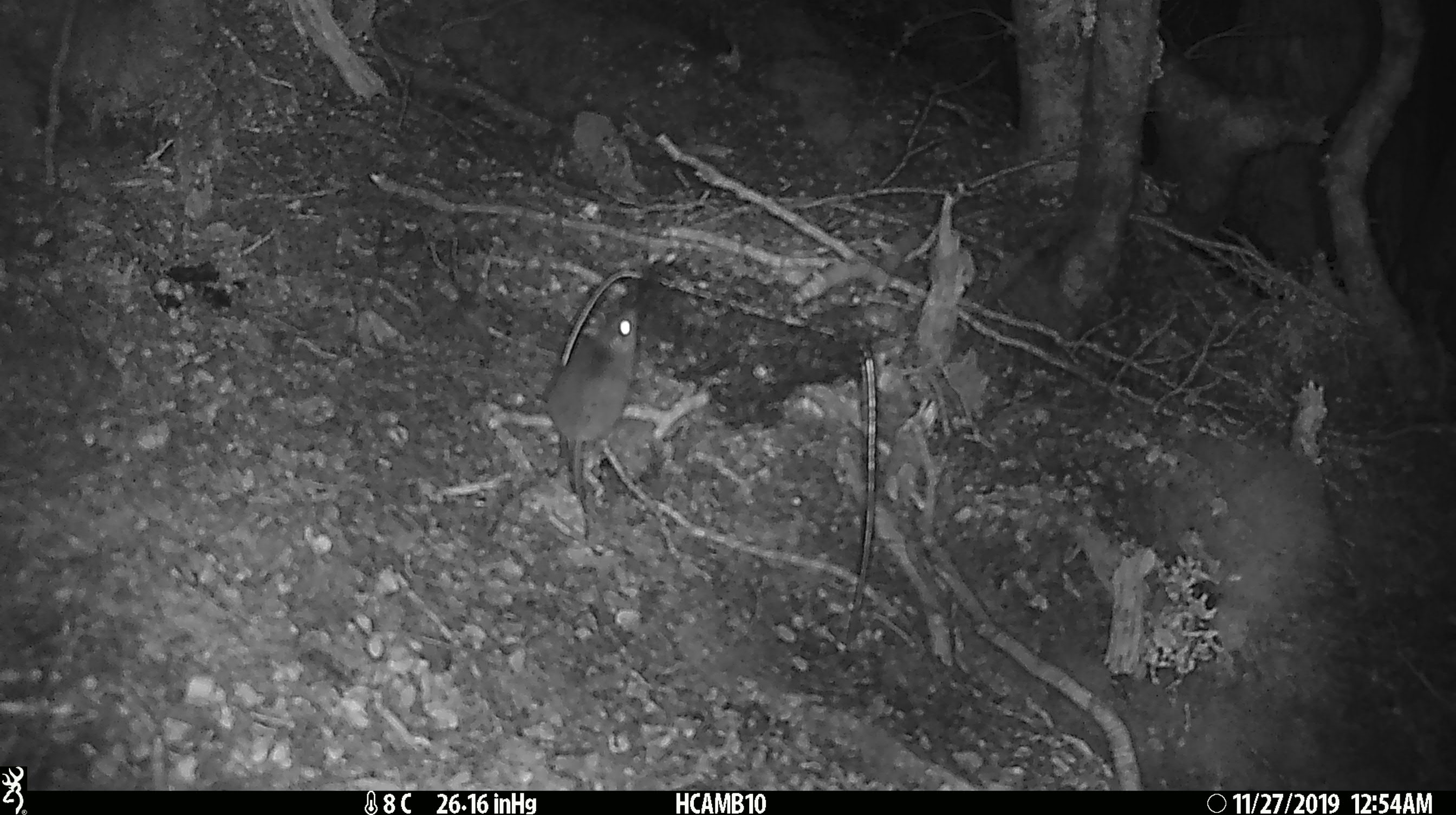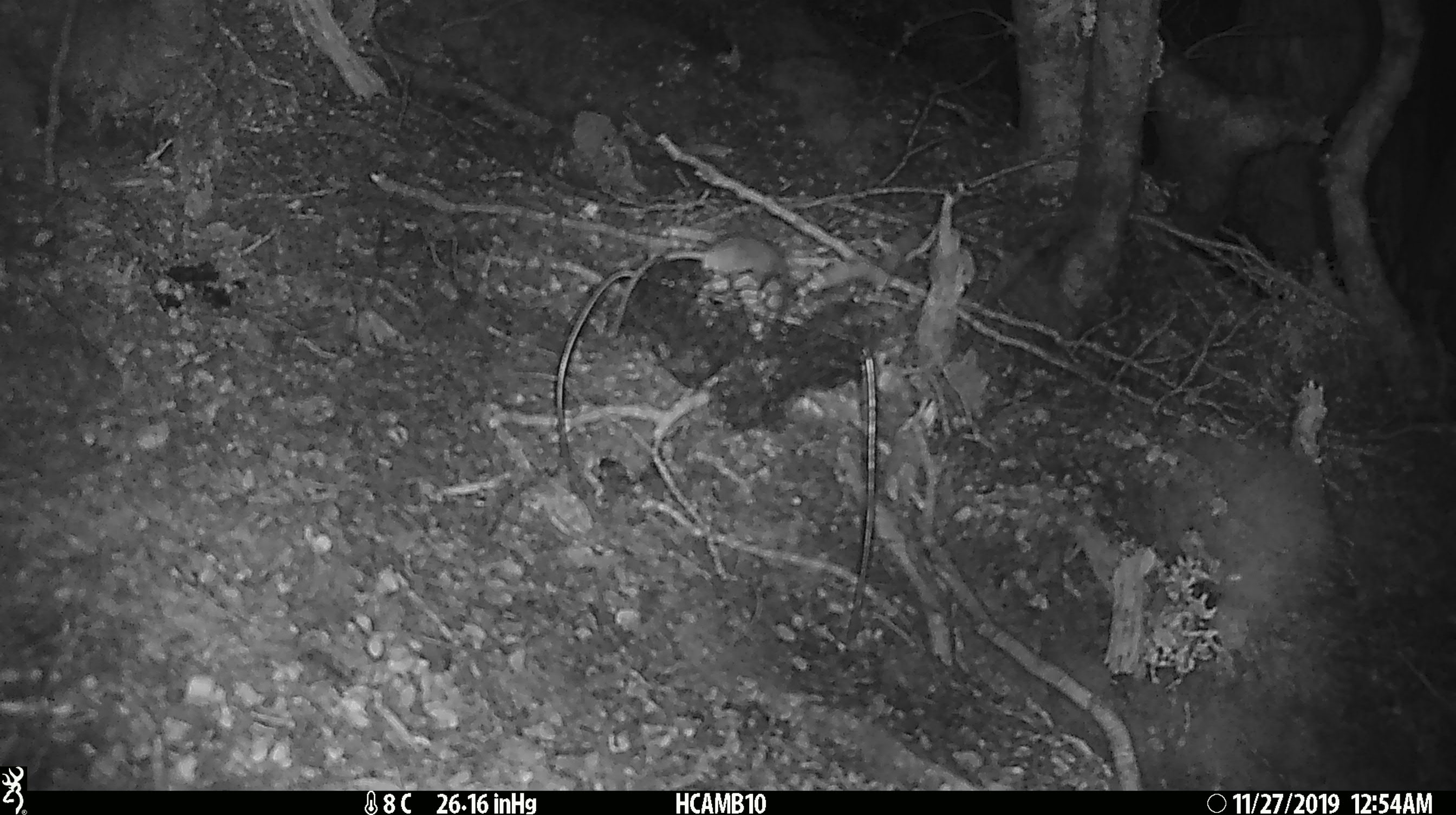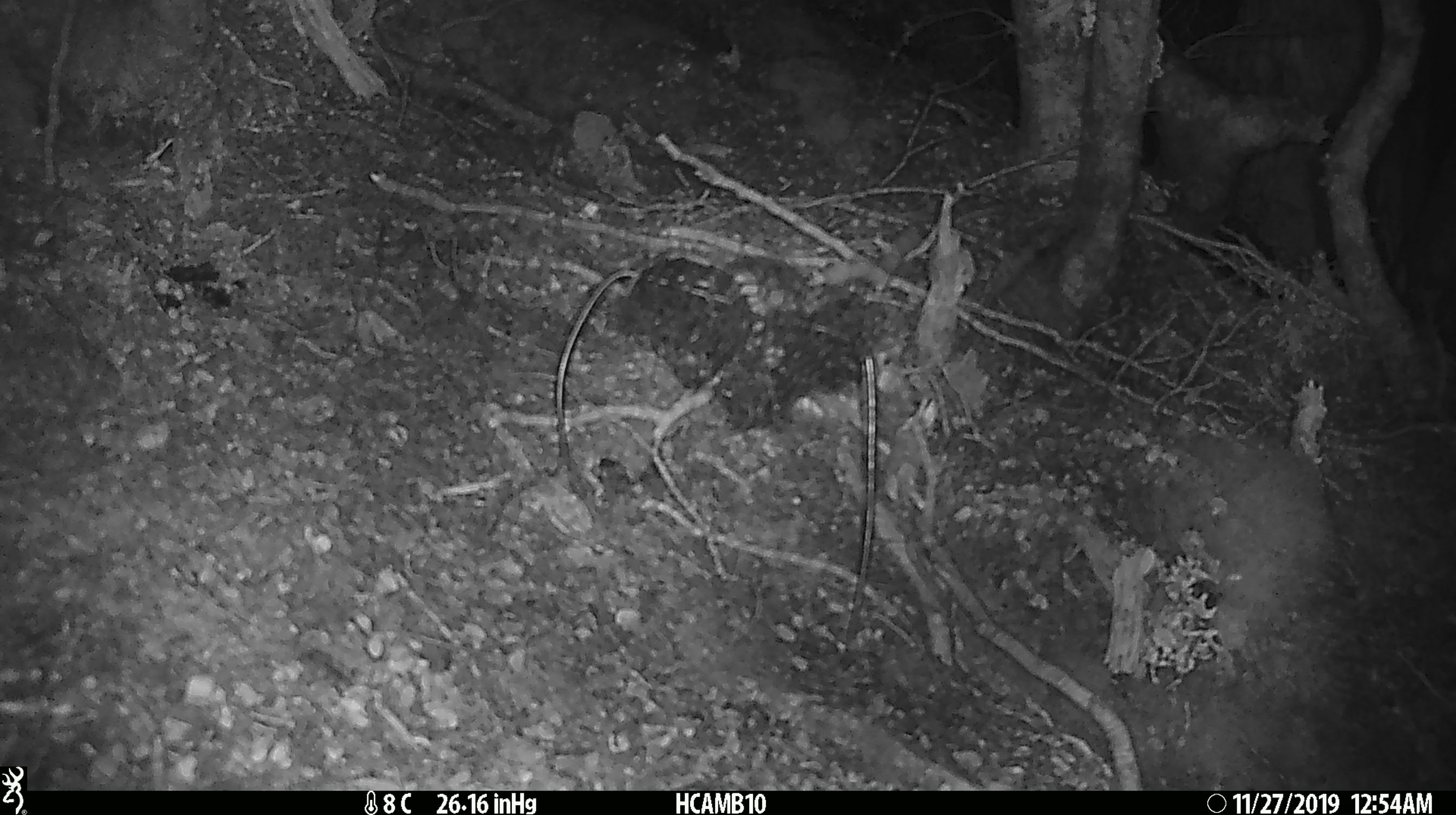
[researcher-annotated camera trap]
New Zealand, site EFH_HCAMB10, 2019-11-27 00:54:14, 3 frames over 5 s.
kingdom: Animalia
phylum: Chordata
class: Mammalia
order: Rodentia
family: Muridae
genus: Mus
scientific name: Mus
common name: mouse